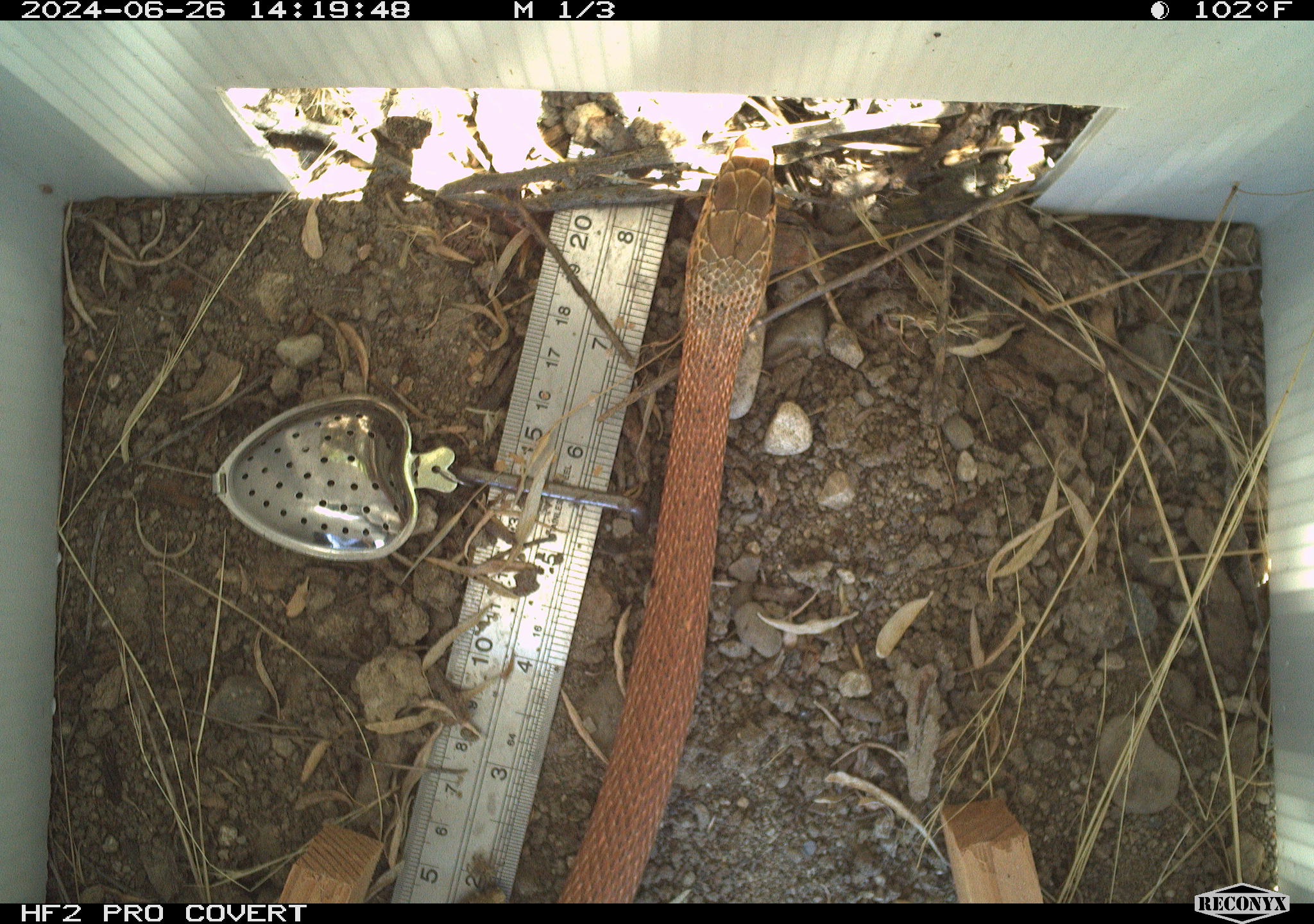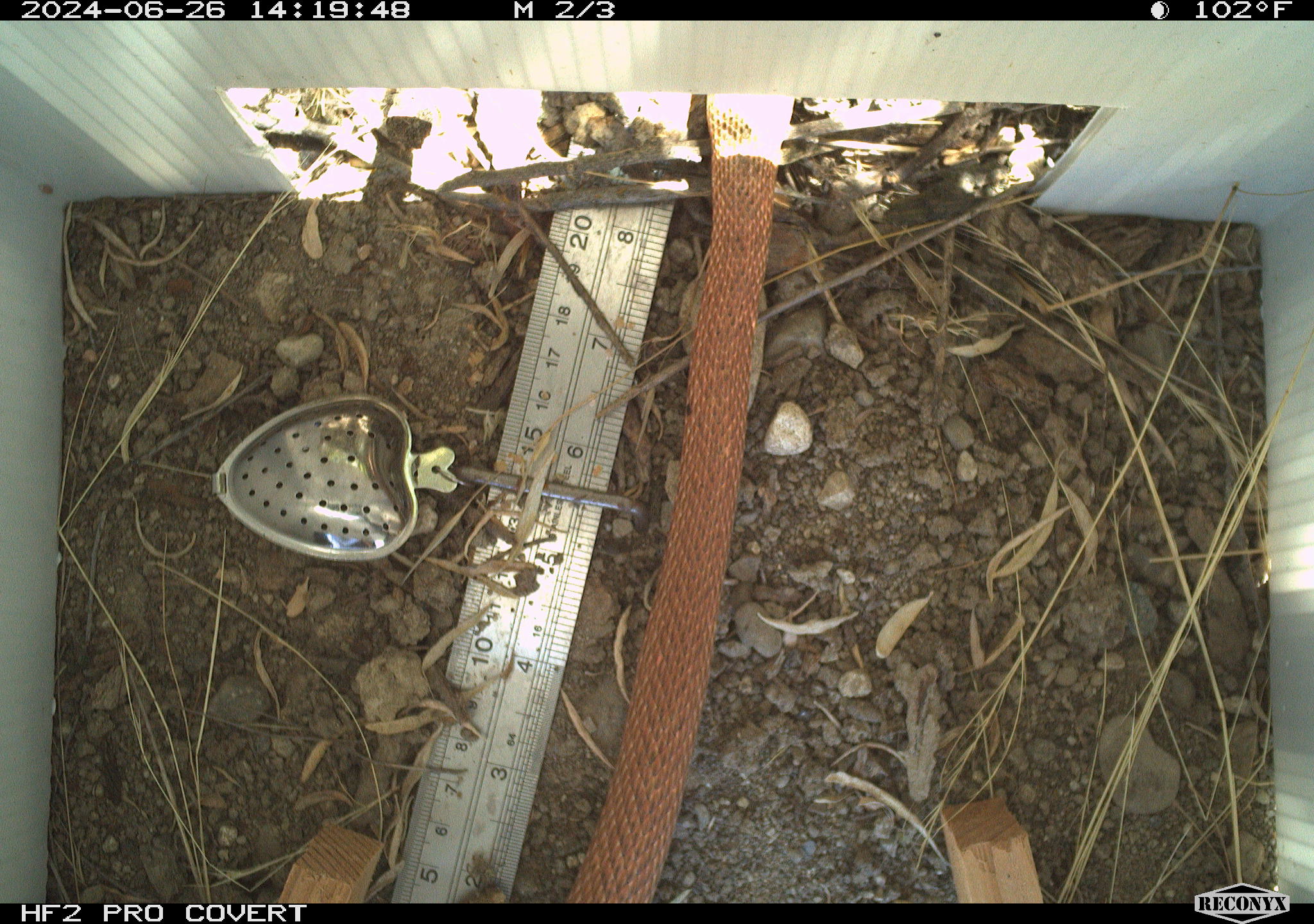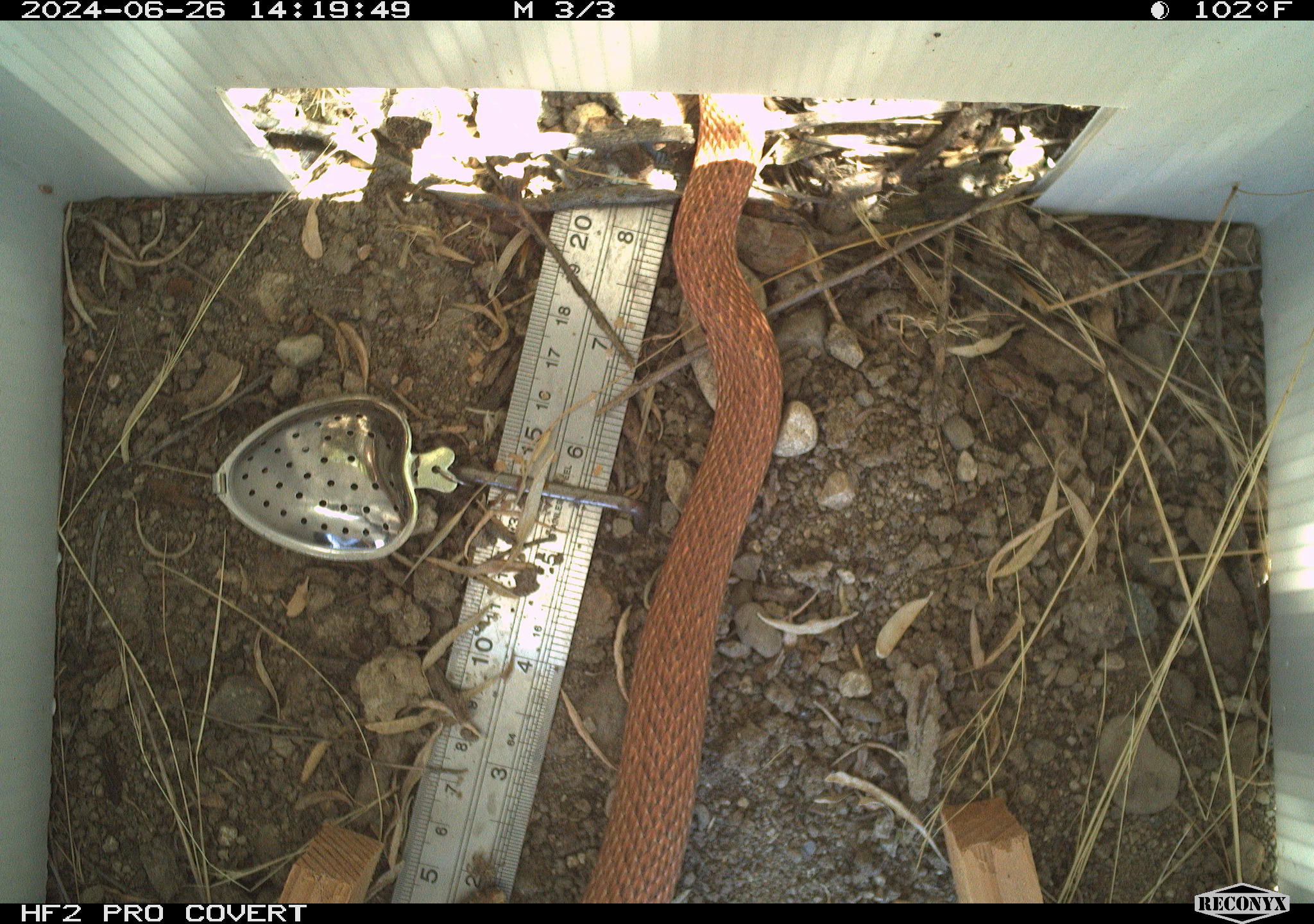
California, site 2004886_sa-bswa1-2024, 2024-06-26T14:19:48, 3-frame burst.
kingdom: Animalia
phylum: Chordata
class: Reptilia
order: Squamata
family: Colubridae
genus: Masticophis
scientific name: Masticophis flagellum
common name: coachwhip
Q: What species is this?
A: Coachwhip (Masticophis flagellum).